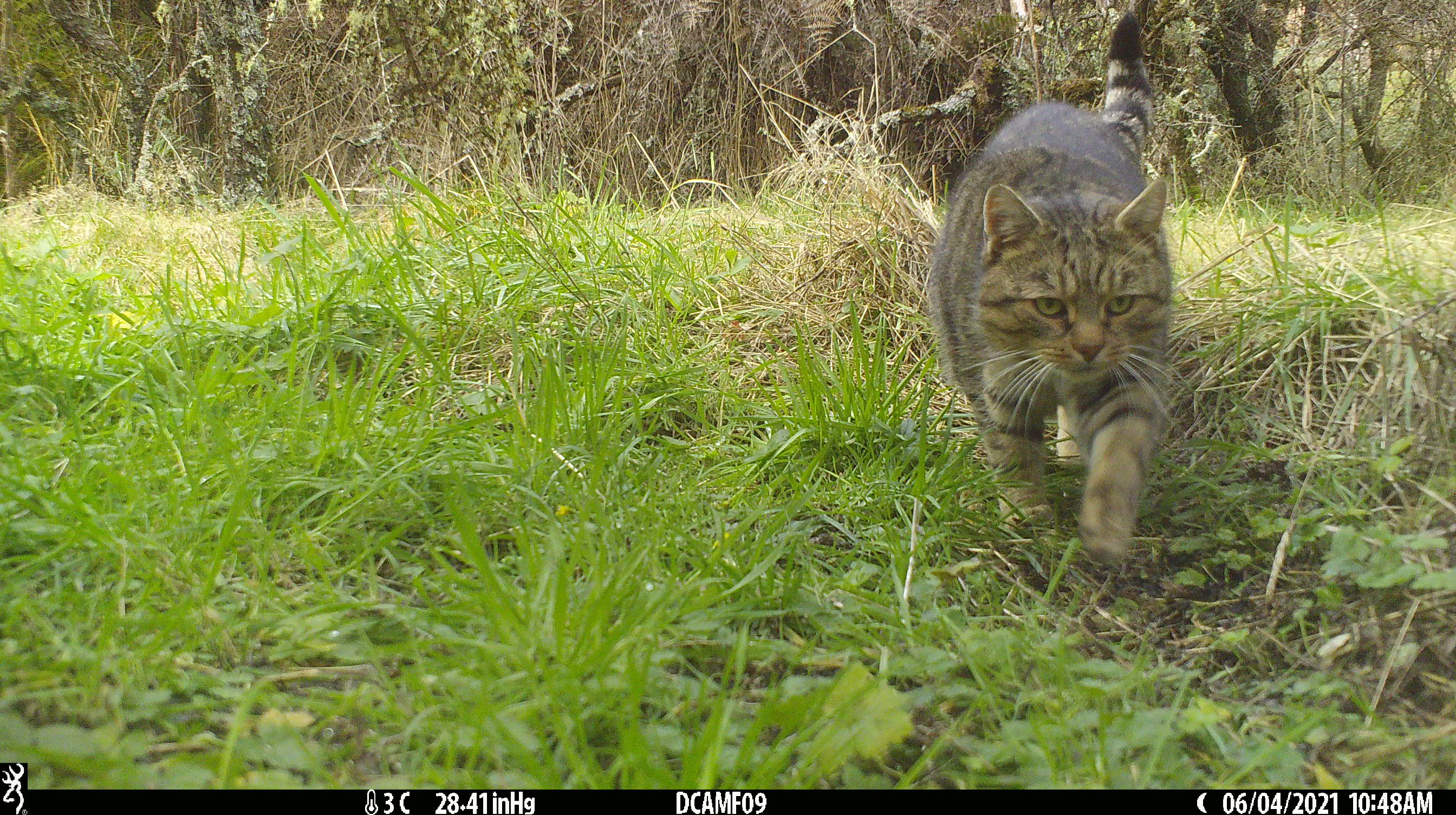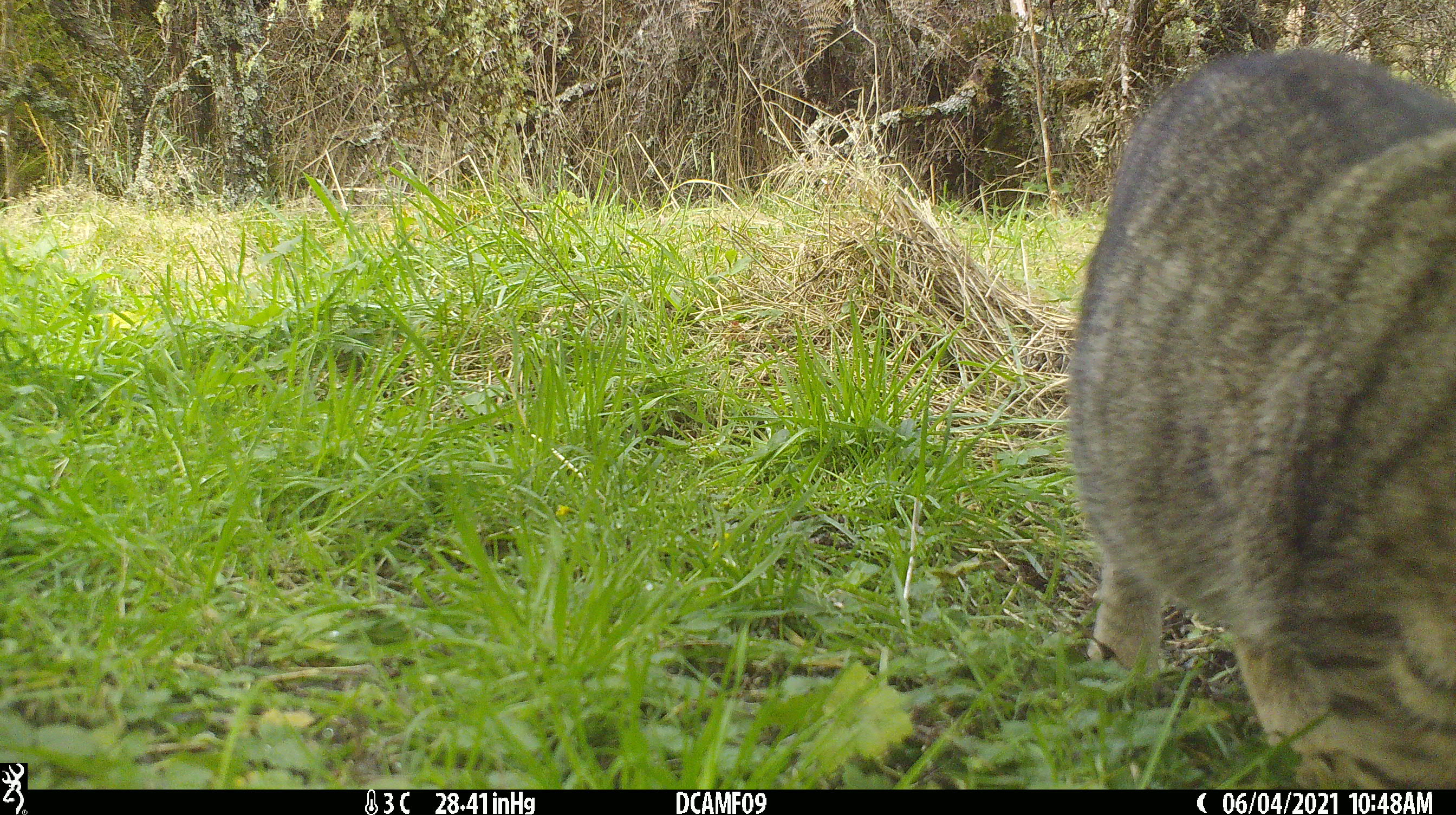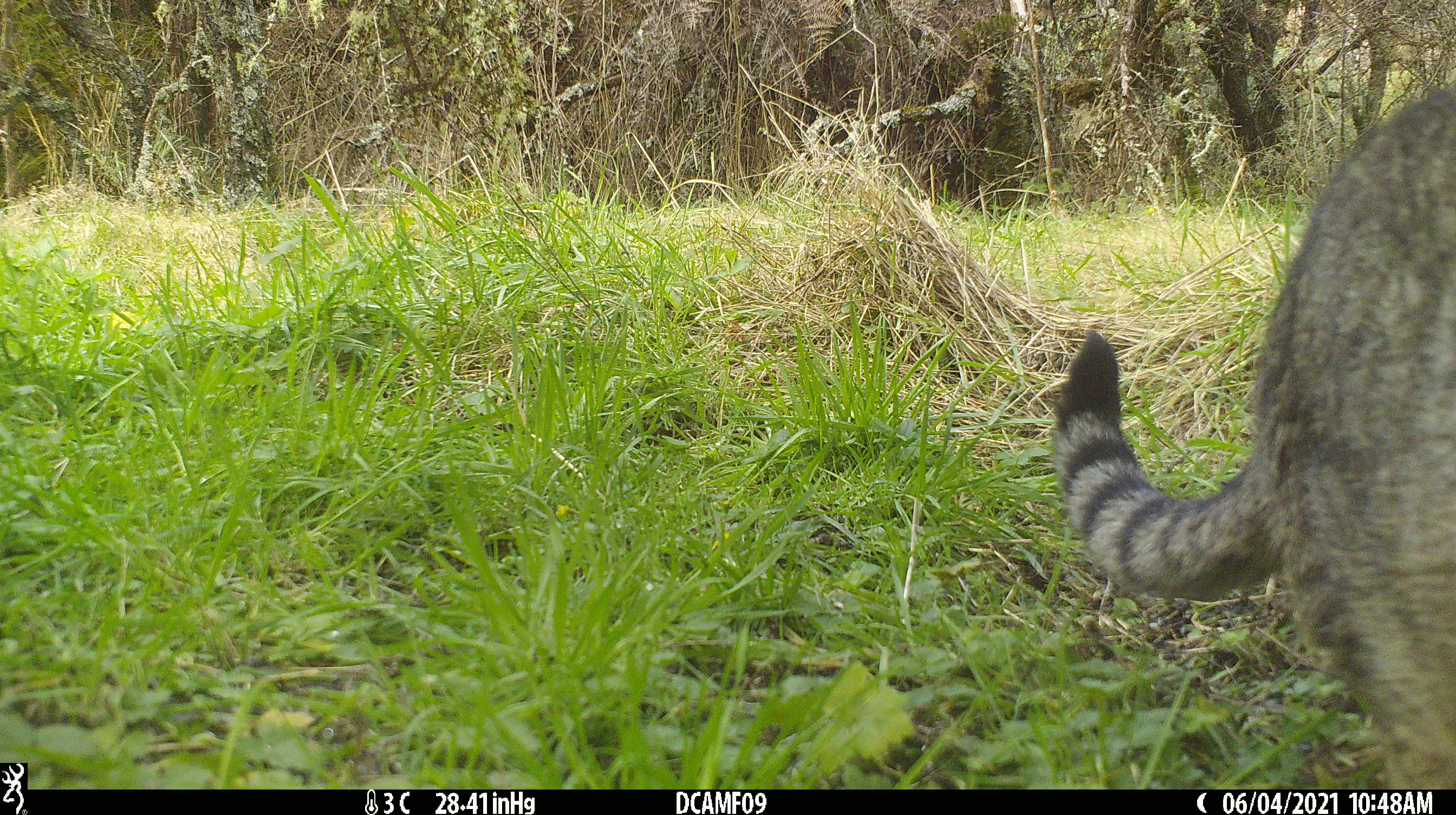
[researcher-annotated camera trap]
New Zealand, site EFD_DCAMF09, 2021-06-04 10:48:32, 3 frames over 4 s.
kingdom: Animalia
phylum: Chordata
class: Mammalia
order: Carnivora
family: Felidae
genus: Felis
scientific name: Felis catus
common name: domestic cat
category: cat